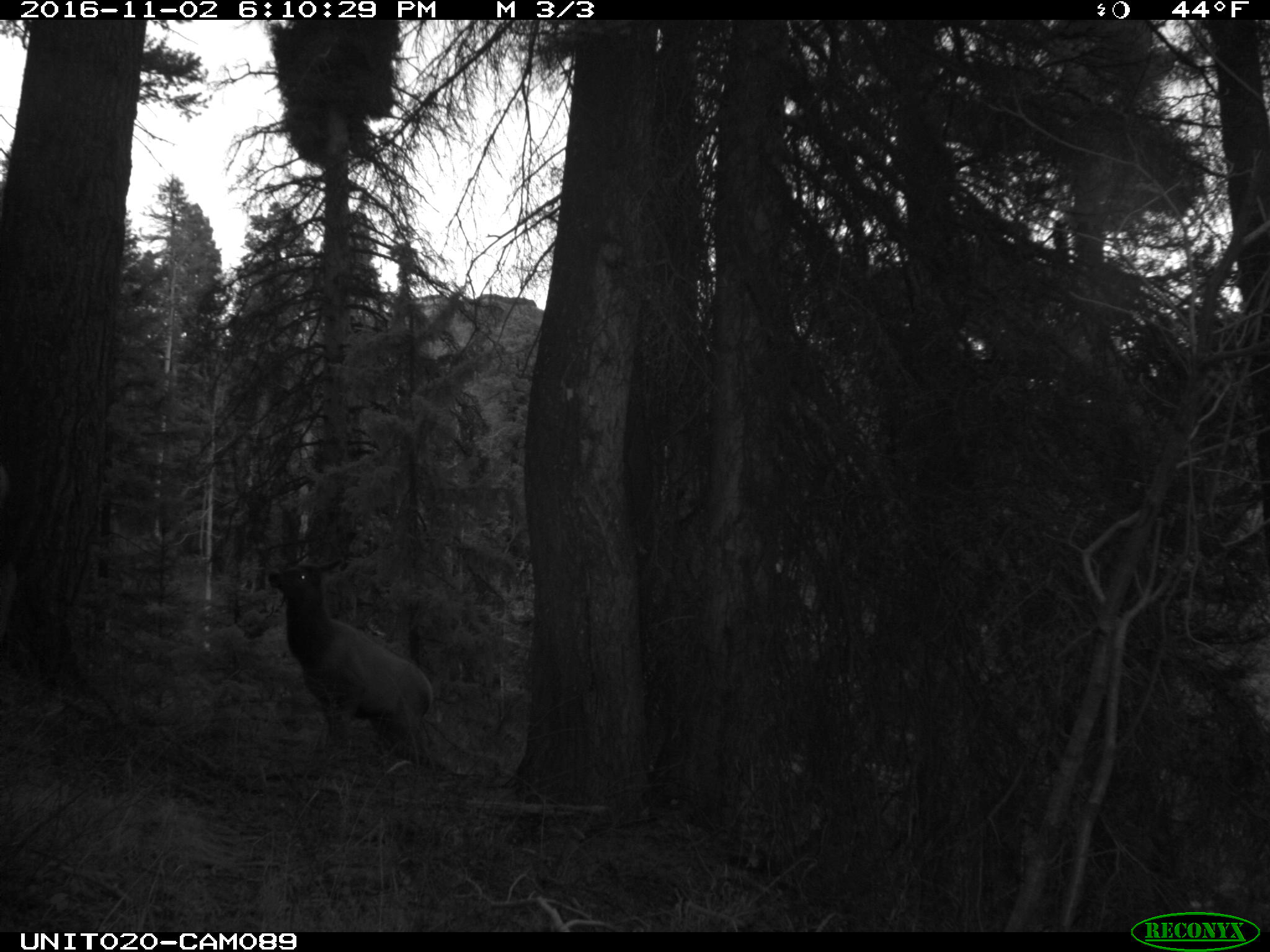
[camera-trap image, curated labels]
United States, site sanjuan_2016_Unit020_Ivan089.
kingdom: Animalia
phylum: Chordata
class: Mammalia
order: Artiodactyla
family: Cervidae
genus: Cervus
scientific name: Cervus elaphus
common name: red deer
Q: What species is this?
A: Cervus elaphus (red deer).